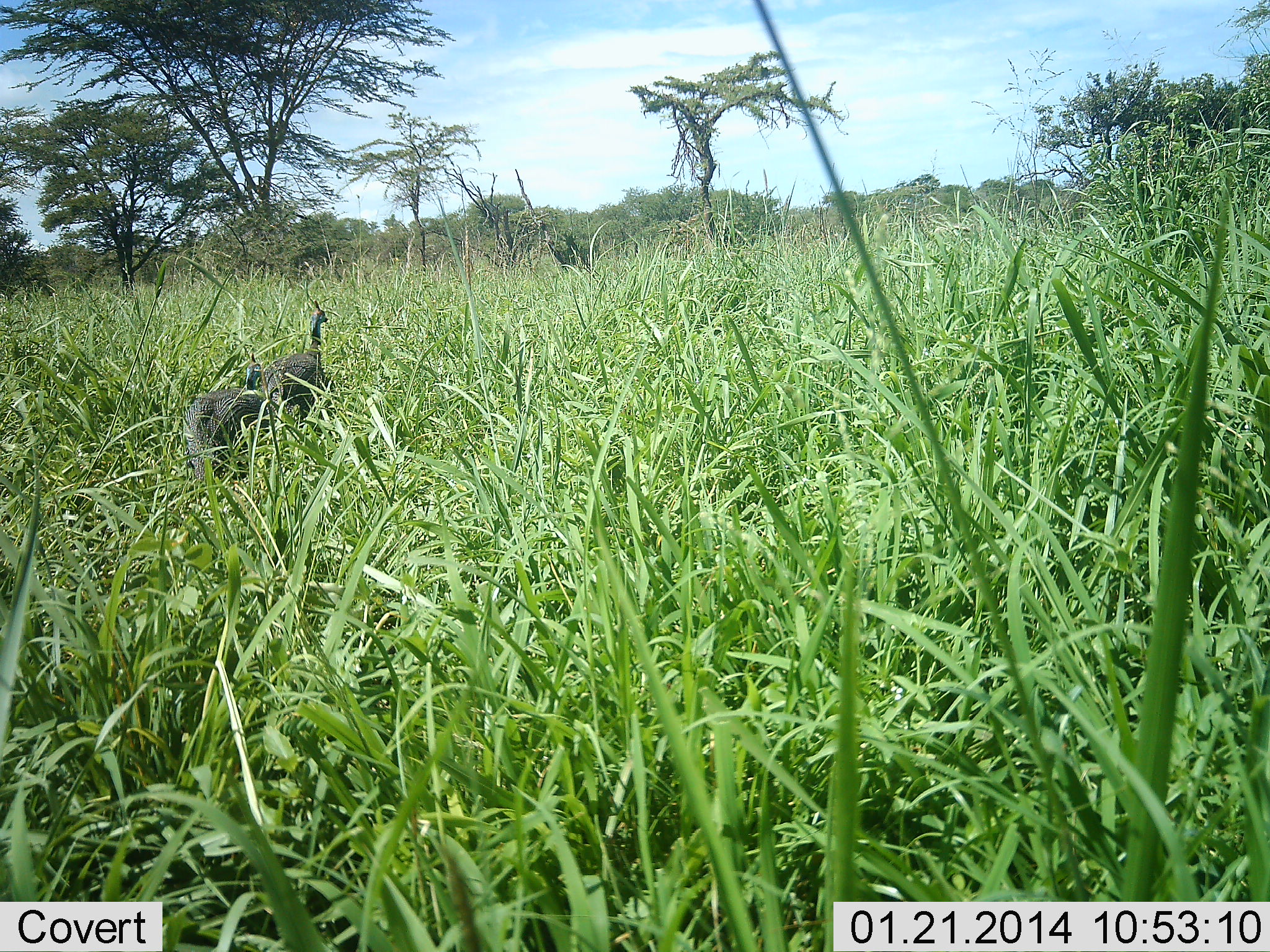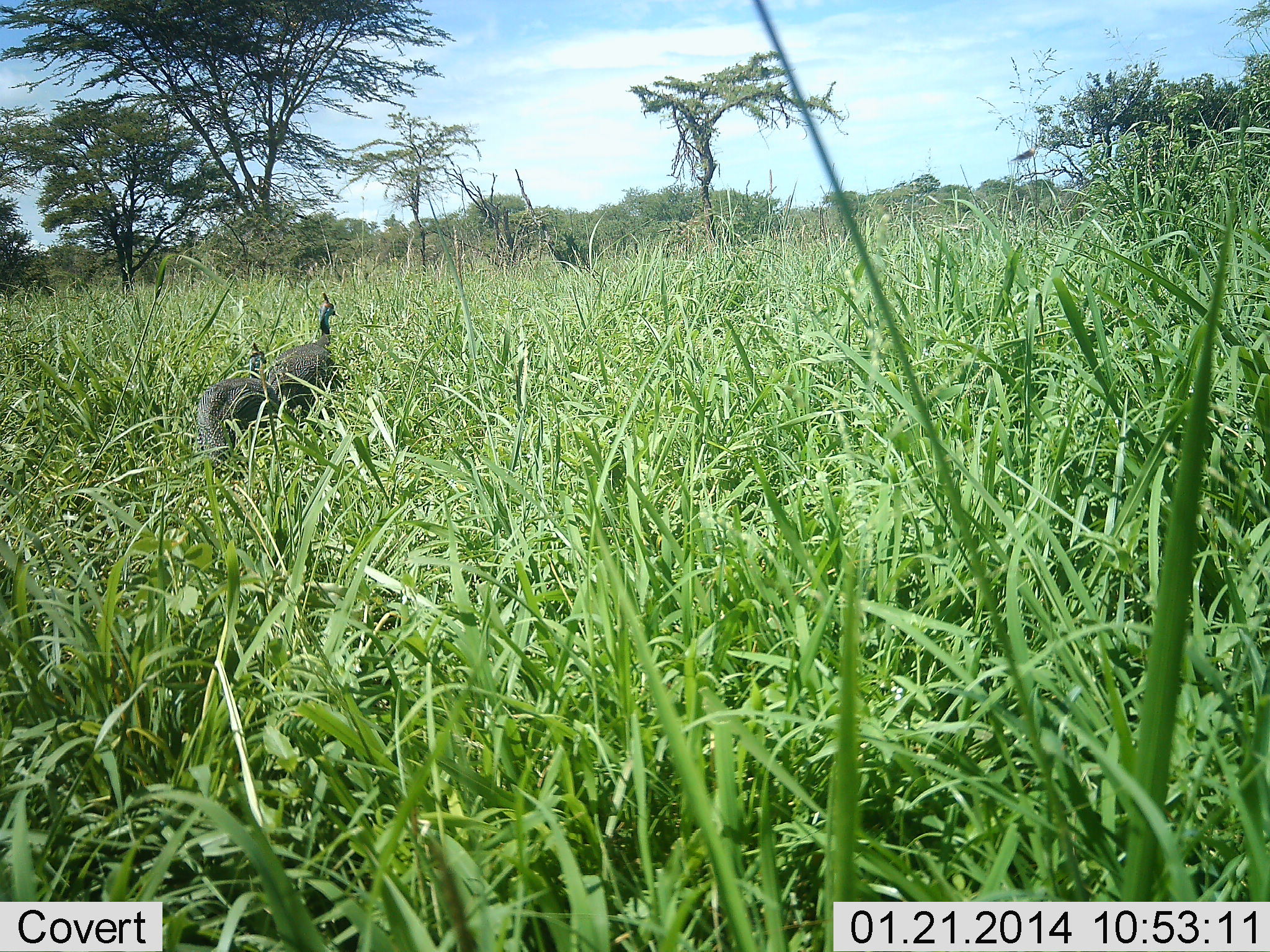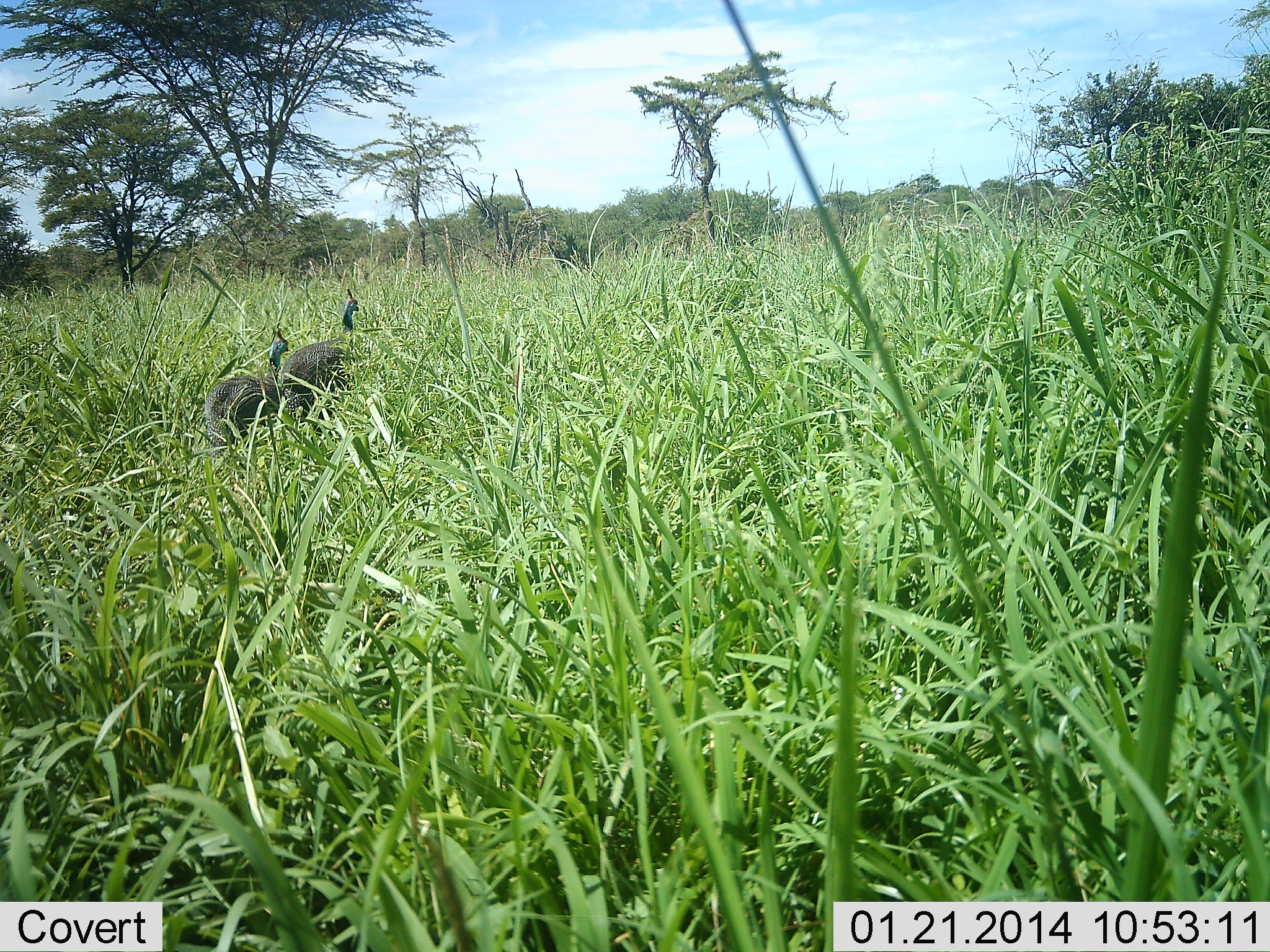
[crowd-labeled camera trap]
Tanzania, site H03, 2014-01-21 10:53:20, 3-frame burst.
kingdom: Animalia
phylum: Chordata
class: Aves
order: Galliformes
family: Numididae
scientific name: Numididae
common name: guinea fowl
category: guineafowl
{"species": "guineafowl (guinea fowl) (Numididae)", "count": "2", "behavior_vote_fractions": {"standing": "30%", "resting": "0%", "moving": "80%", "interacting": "0%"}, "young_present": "0%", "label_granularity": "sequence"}